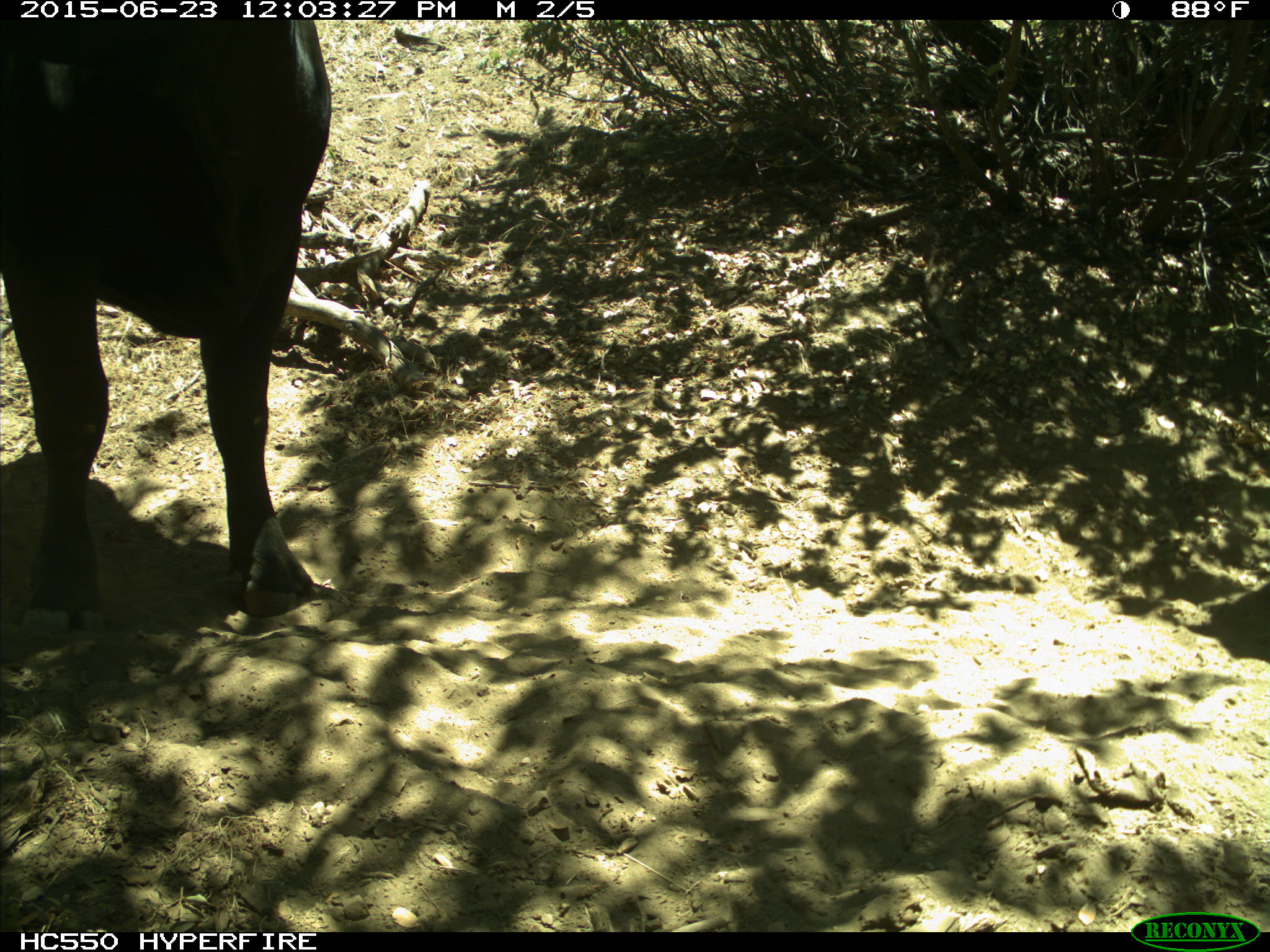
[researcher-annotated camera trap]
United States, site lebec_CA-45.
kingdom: Animalia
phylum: Chordata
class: Mammalia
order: Artiodactyla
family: Bovidae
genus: Bos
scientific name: Bos taurus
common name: domestic cow